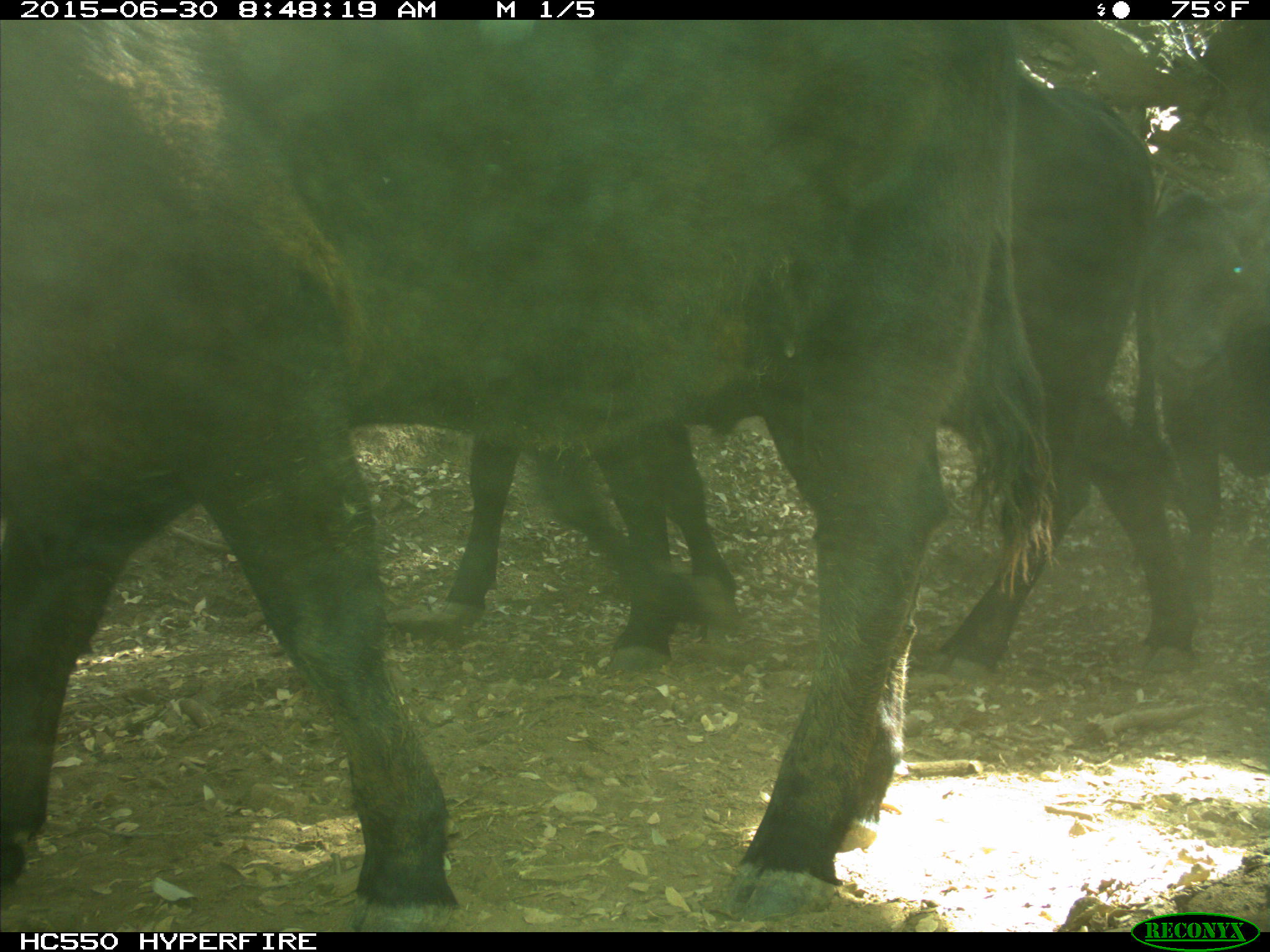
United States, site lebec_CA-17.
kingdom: Animalia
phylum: Chordata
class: Mammalia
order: Artiodactyla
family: Bovidae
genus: Bos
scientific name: Bos taurus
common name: domestic cow